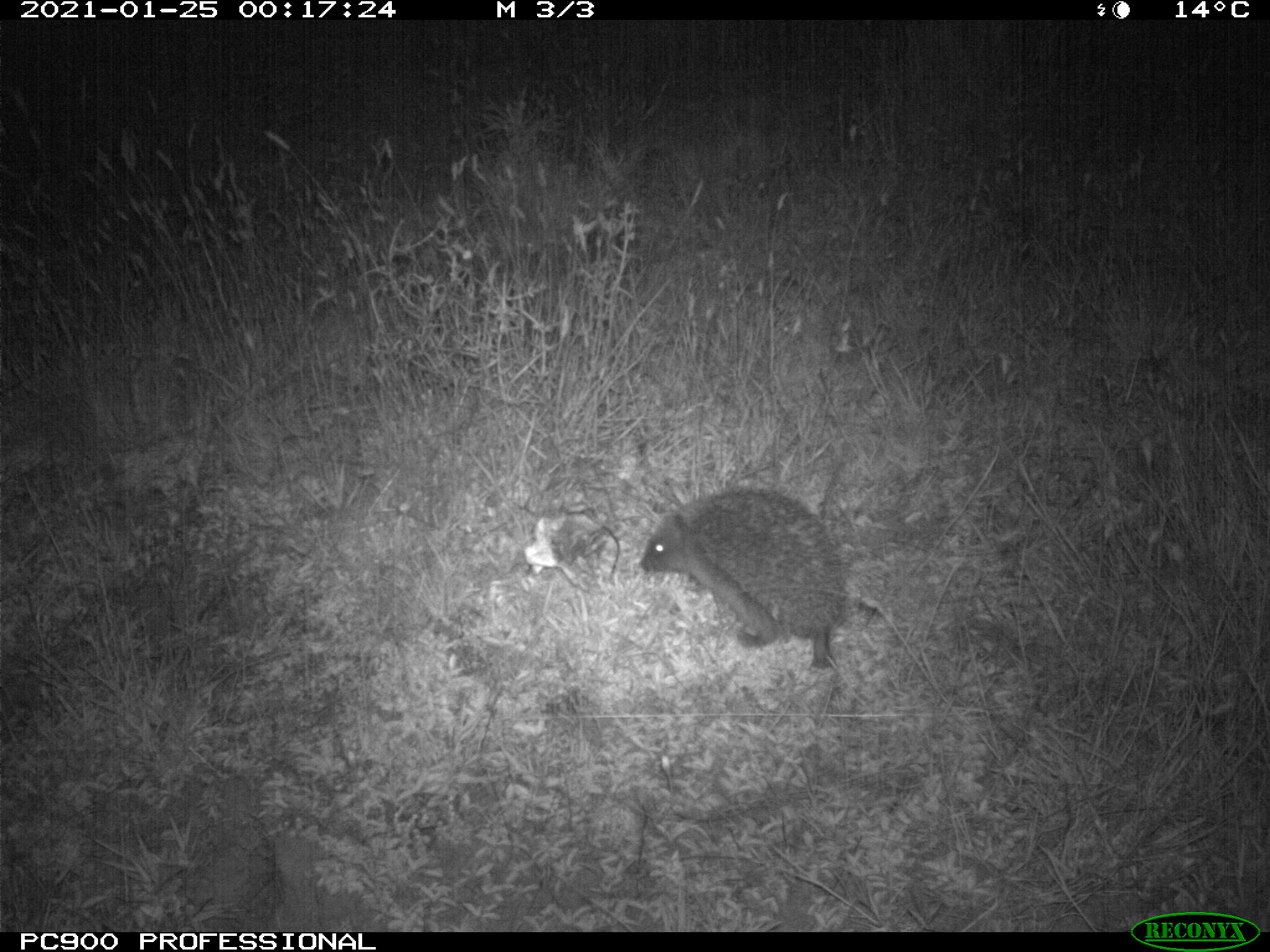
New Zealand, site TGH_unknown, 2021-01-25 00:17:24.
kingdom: Animalia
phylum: Chordata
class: Mammalia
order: Eulipotyphla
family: Erinaceidae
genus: Erinaceus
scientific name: Erinaceus europaeus europaeus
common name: european hedgehog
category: hedgehog